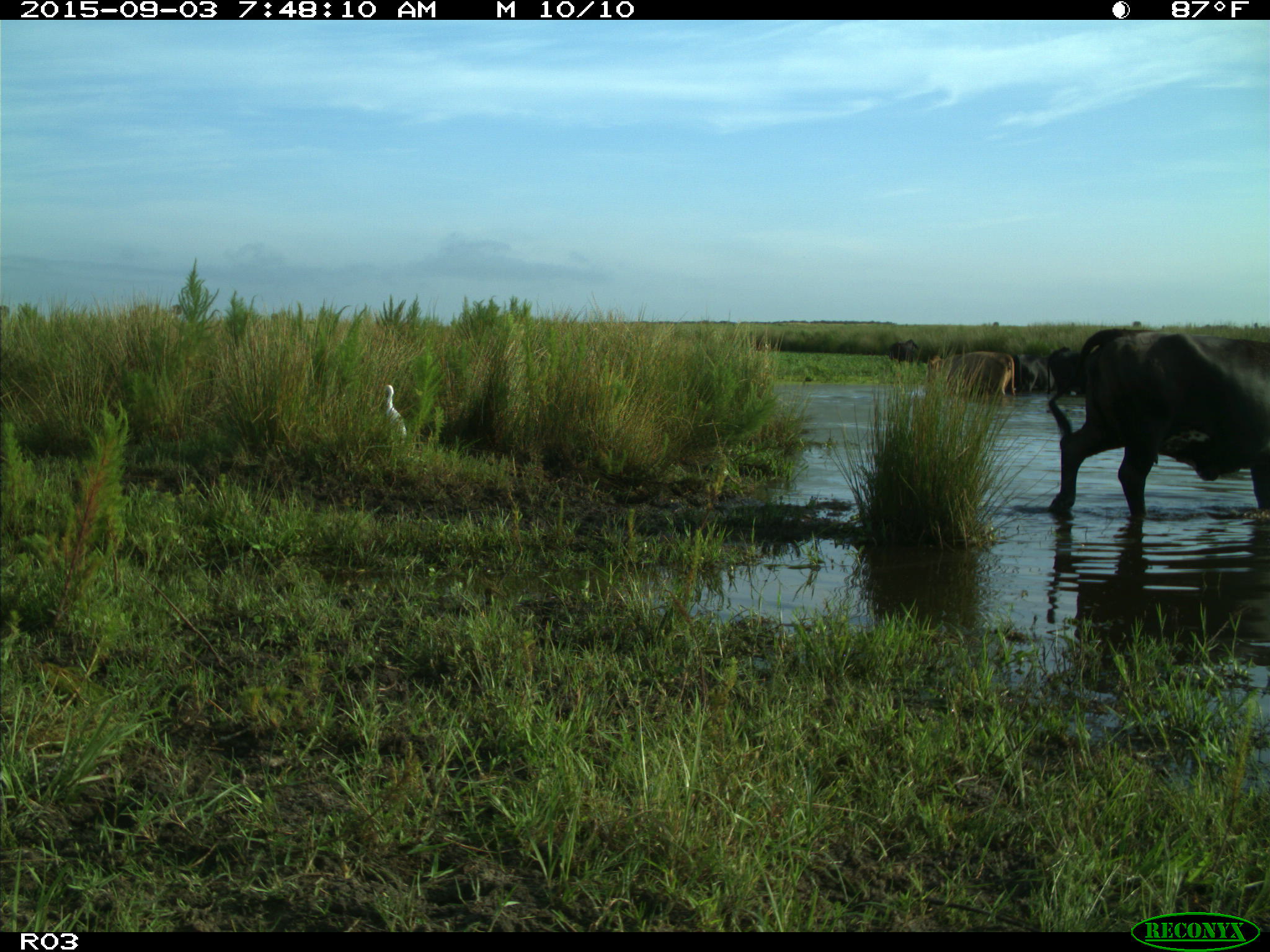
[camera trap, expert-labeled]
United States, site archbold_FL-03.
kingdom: Animalia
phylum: Chordata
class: Mammalia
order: Artiodactyla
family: Bovidae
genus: Bos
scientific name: Bos taurus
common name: domestic cow